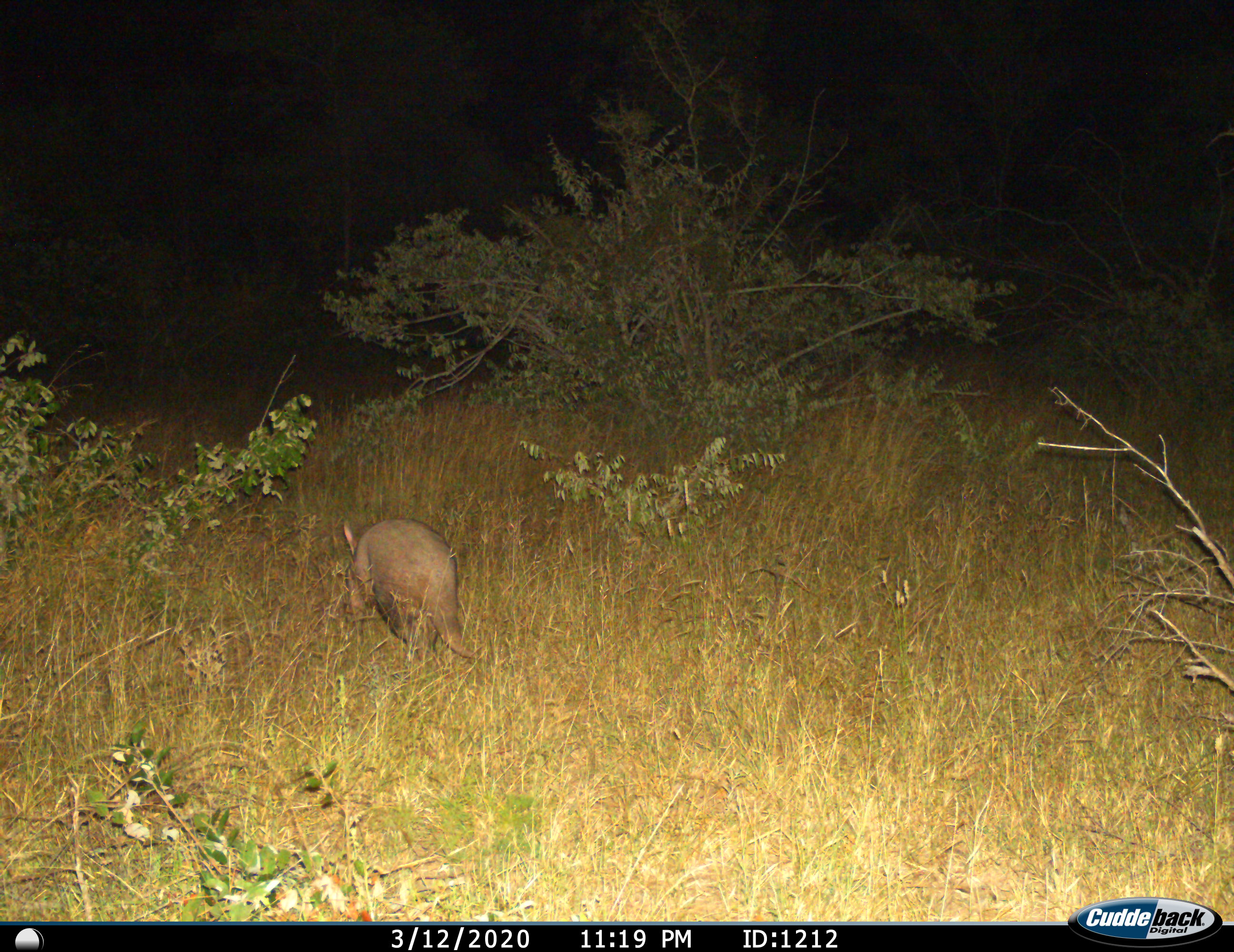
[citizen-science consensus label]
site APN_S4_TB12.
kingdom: Animalia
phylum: Chordata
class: Mammalia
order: Tubulidentata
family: Orycteropodidae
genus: Orycteropus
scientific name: Orycteropus afer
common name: aardvark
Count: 1.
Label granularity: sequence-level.